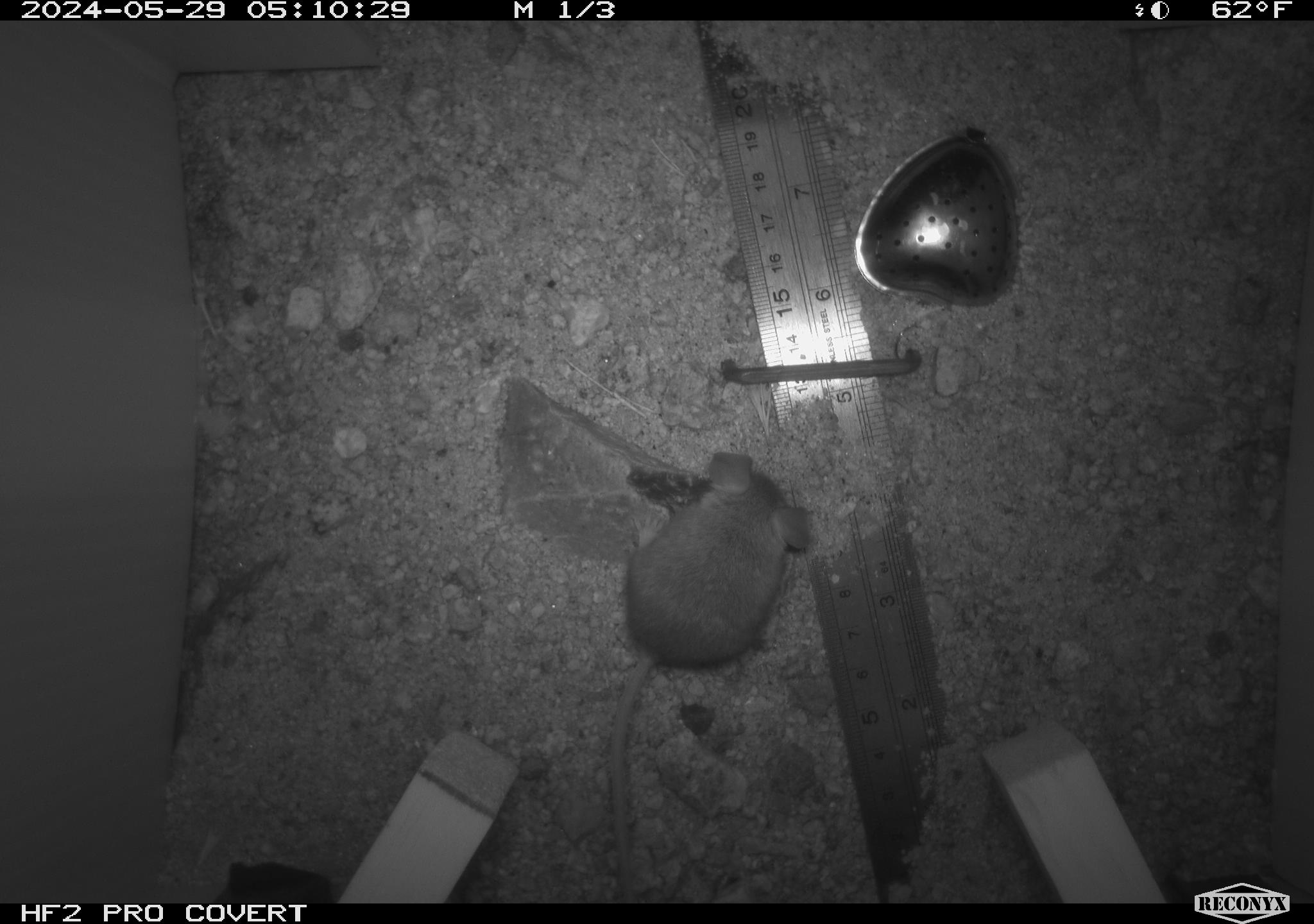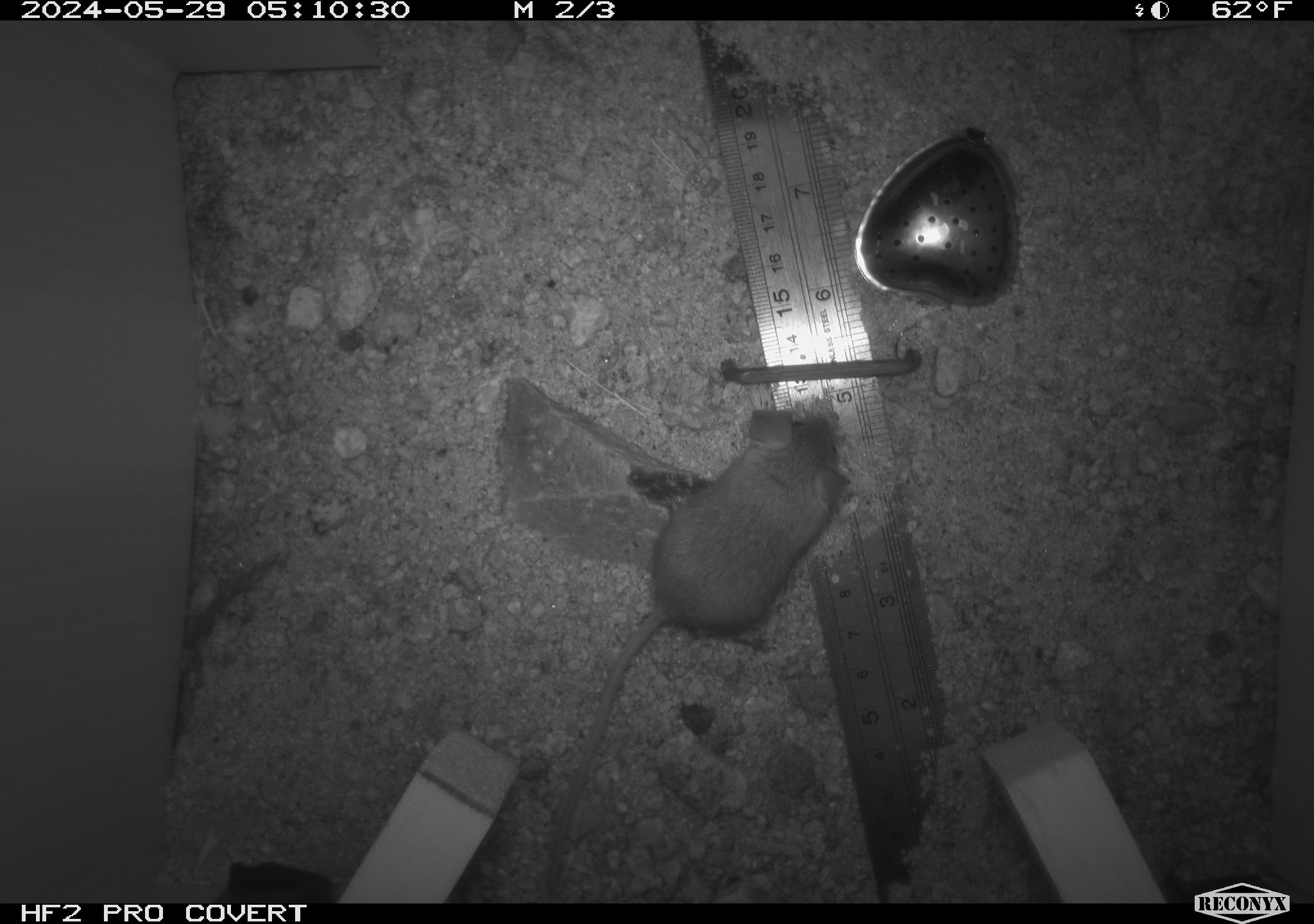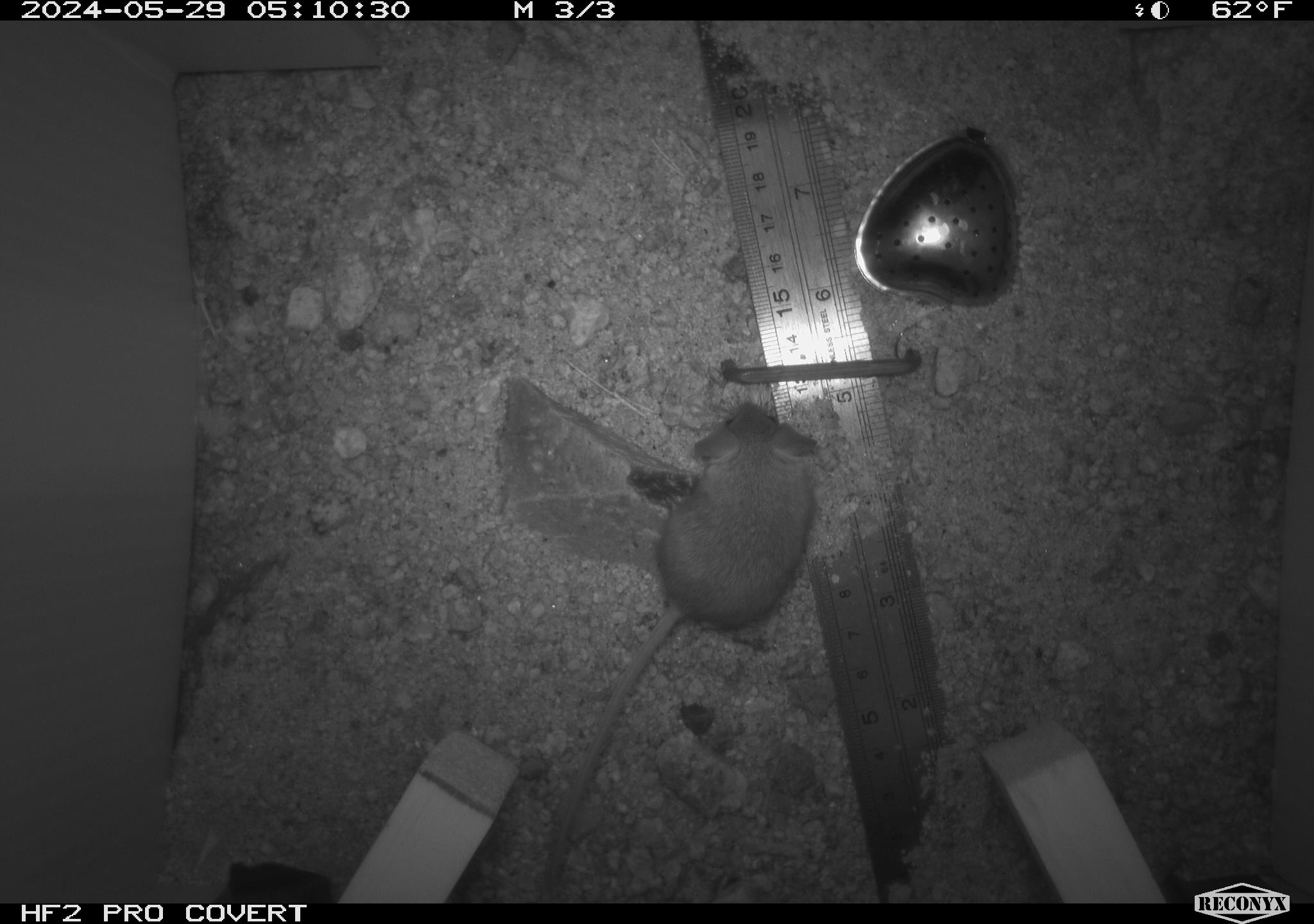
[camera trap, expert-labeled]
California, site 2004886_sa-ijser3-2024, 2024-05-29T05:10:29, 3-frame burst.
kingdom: Animalia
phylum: Chordata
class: Mammalia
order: Rodentia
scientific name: Rodentia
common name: mouse species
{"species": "mouse species (Rodentia)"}